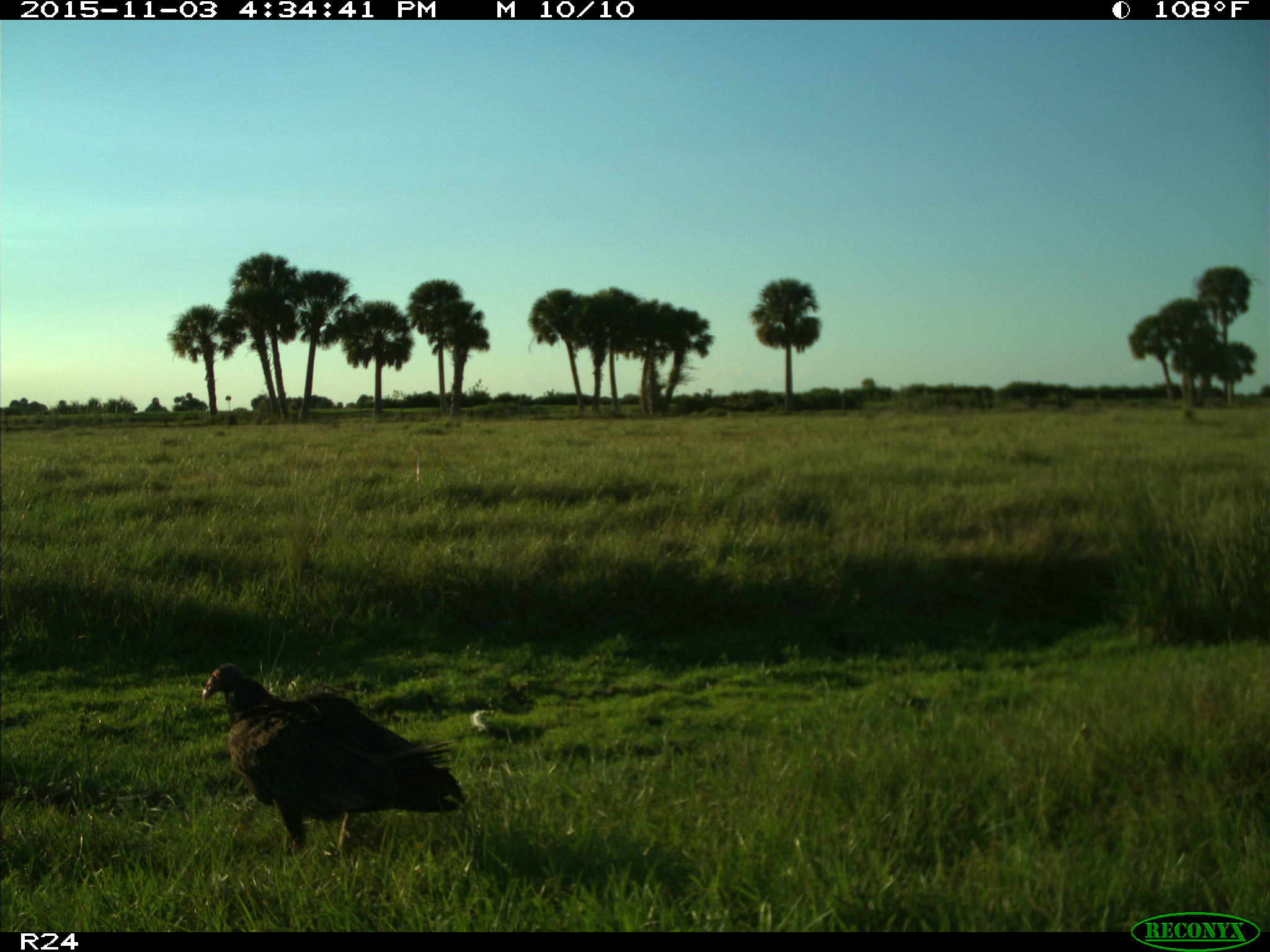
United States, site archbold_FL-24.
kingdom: Animalia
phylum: Chordata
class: Aves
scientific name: Aves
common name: birds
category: unidentified bird